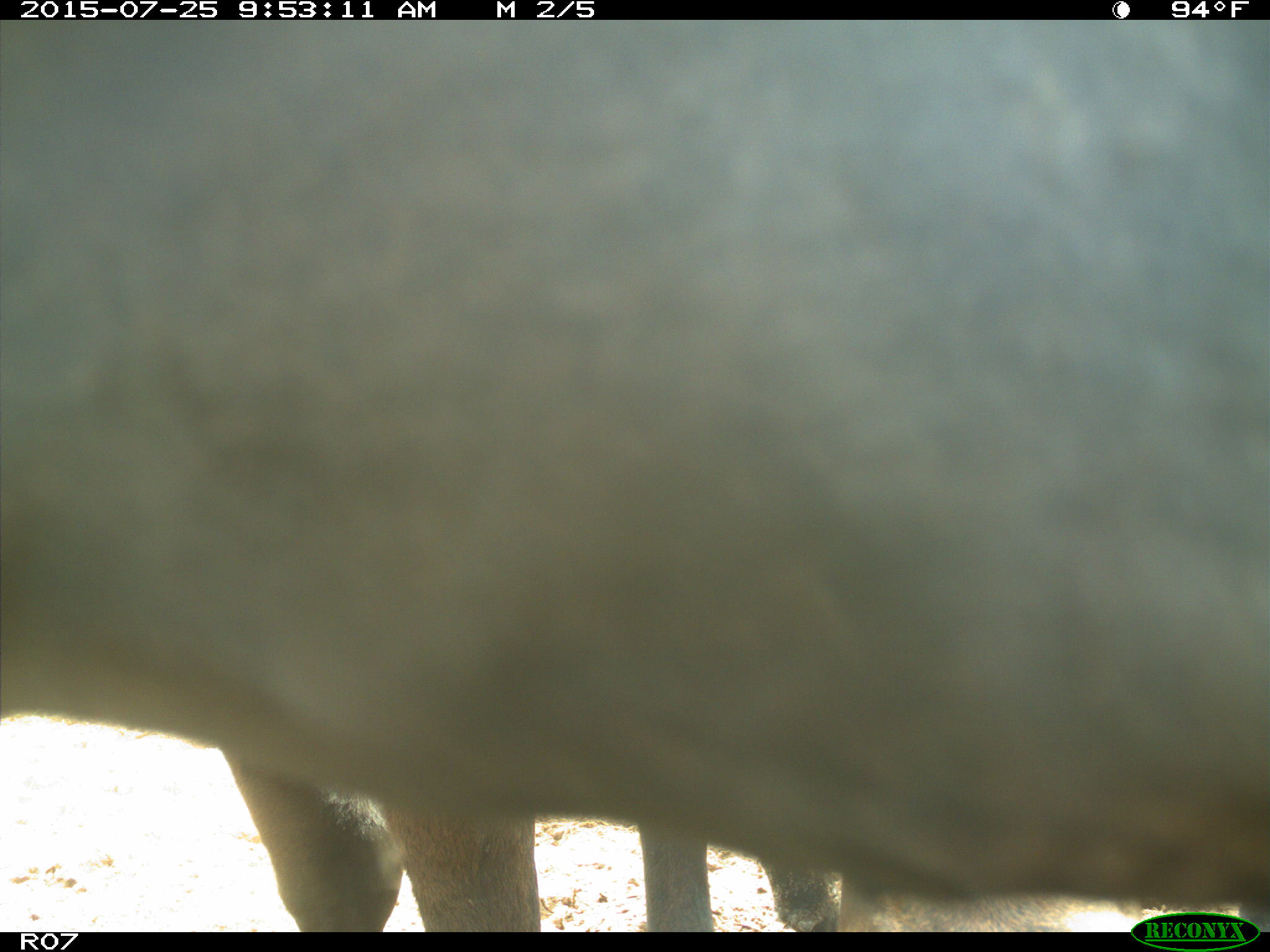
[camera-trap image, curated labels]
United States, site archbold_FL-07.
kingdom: Animalia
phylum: Chordata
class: Mammalia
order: Artiodactyla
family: Bovidae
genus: Bos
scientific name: Bos taurus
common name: domestic cow